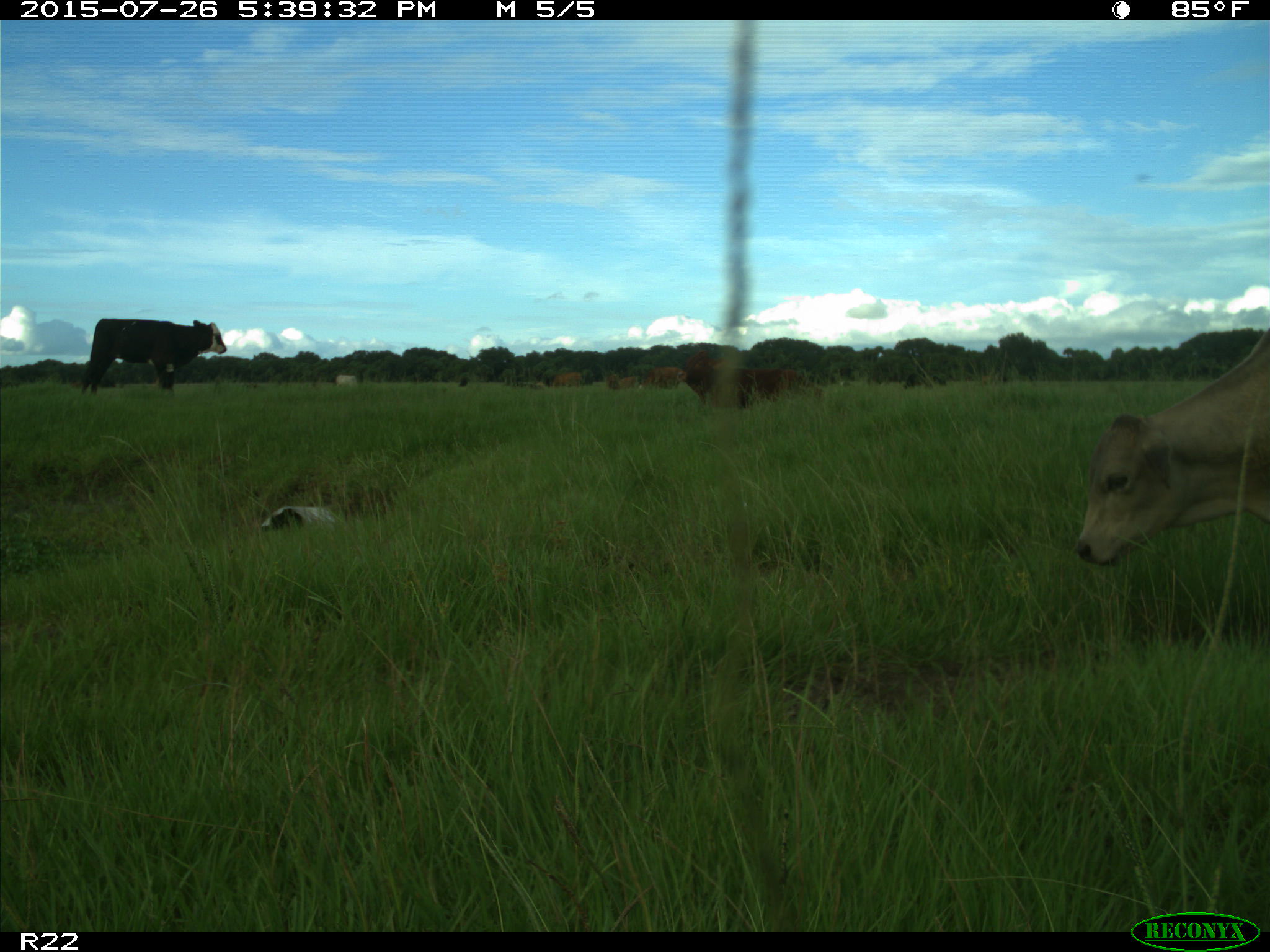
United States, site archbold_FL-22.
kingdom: Animalia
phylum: Chordata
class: Mammalia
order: Artiodactyla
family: Bovidae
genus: Bos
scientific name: Bos taurus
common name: domestic cow